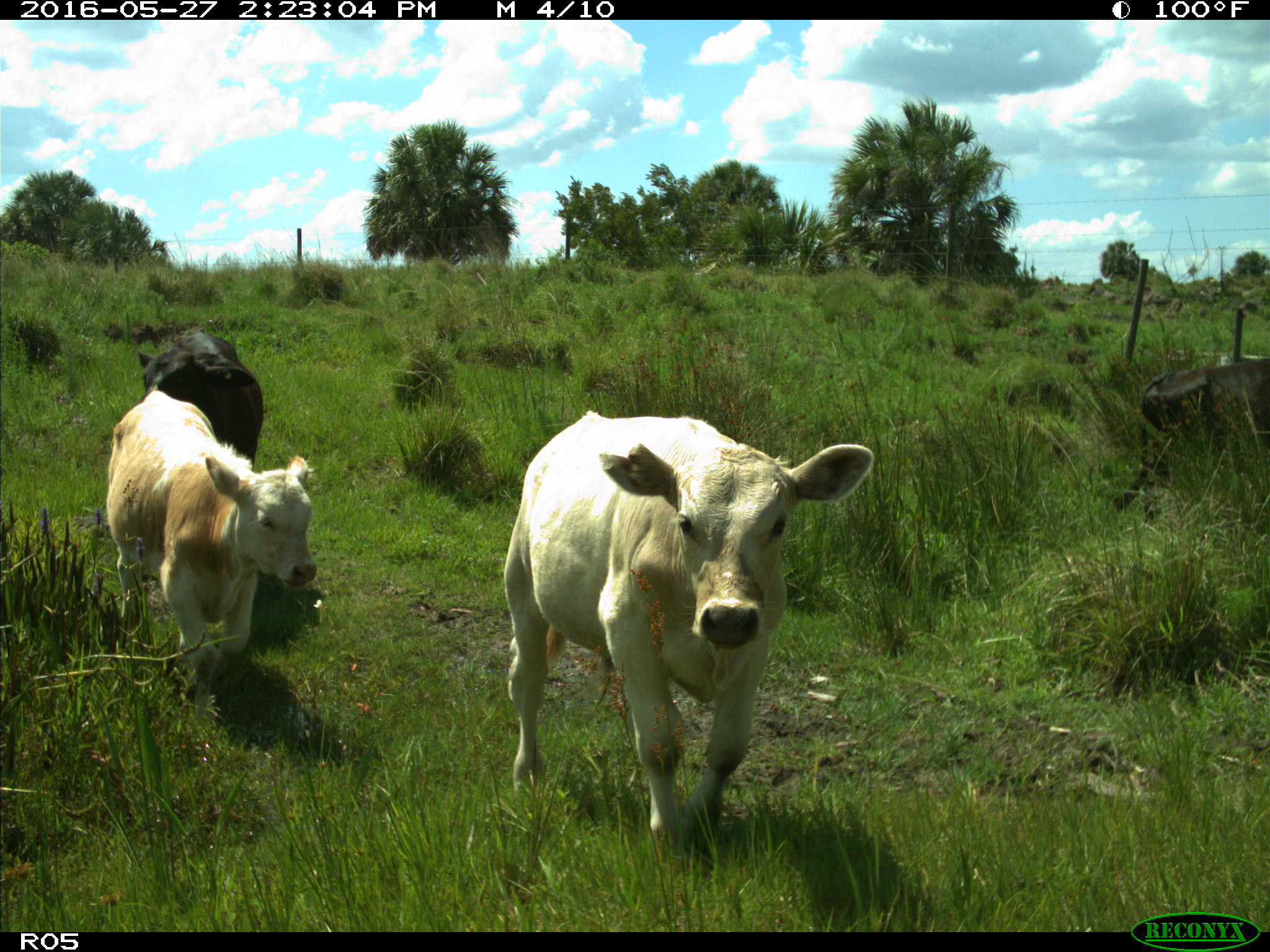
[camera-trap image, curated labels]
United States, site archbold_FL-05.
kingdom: Animalia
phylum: Chordata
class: Mammalia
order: Artiodactyla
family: Bovidae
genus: Bos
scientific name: Bos taurus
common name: domestic cow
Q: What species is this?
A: Bos taurus (domestic cow).